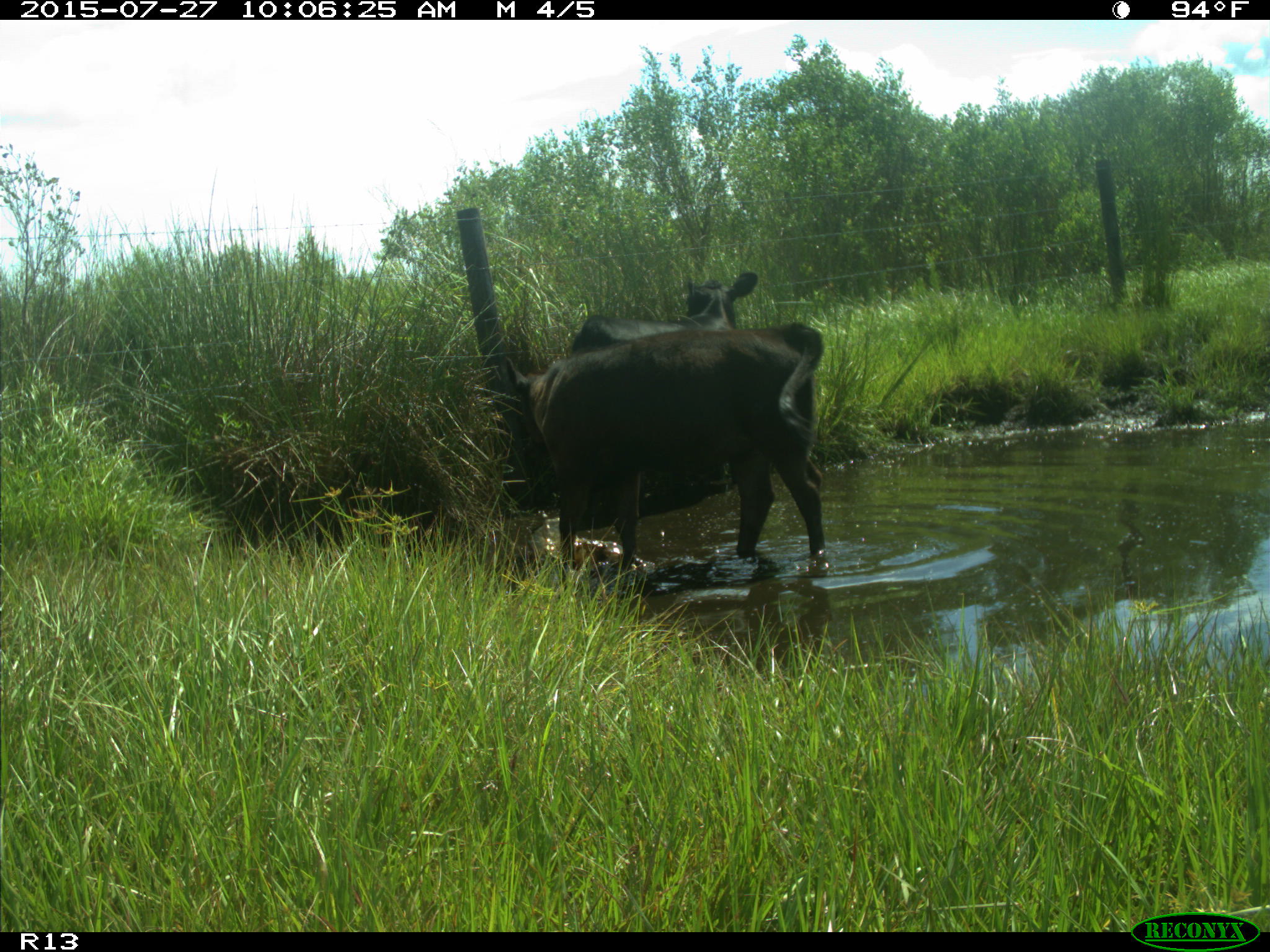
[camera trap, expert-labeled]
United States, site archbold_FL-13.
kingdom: Animalia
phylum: Chordata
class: Mammalia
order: Artiodactyla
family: Bovidae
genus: Bos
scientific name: Bos taurus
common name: domestic cow